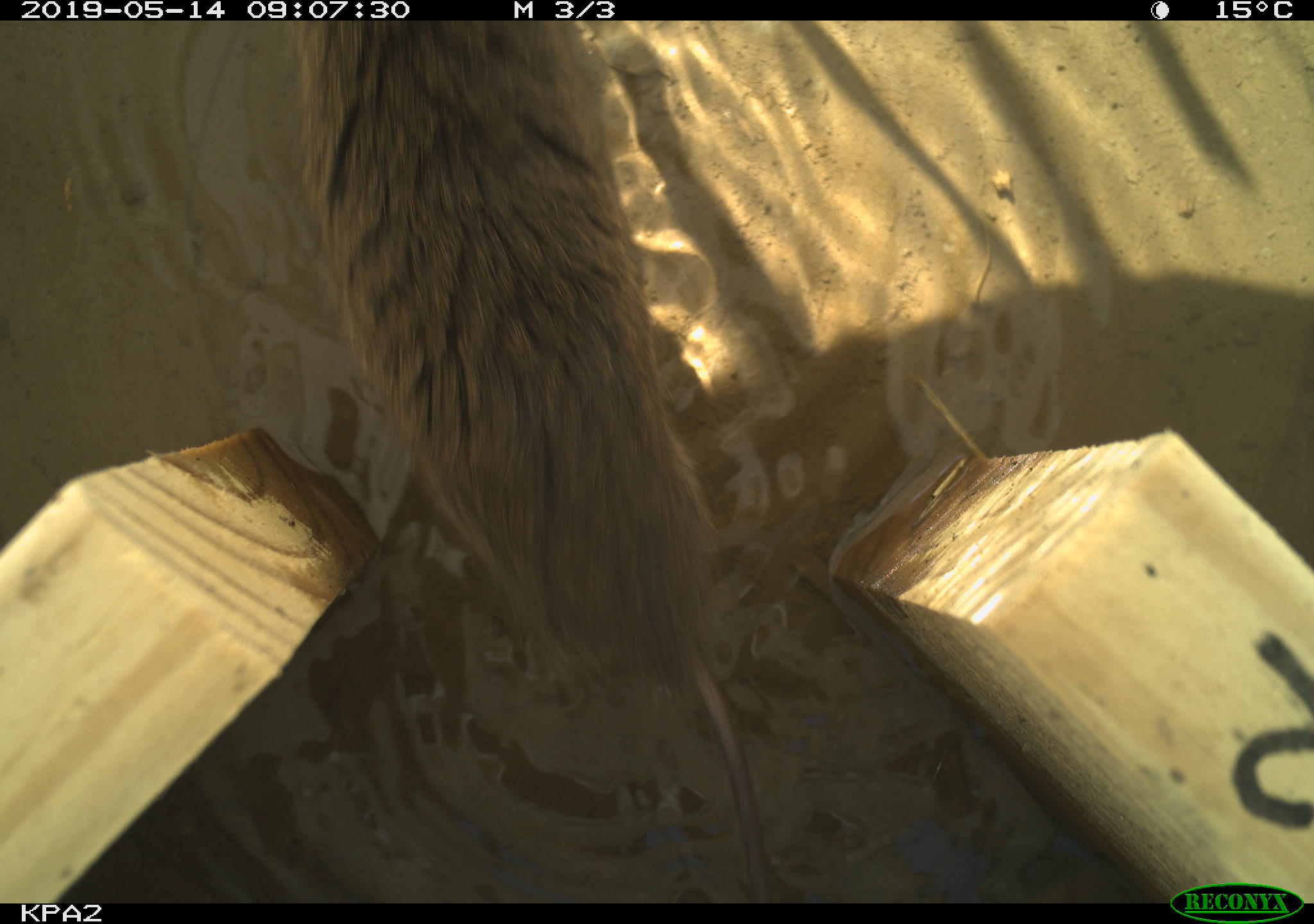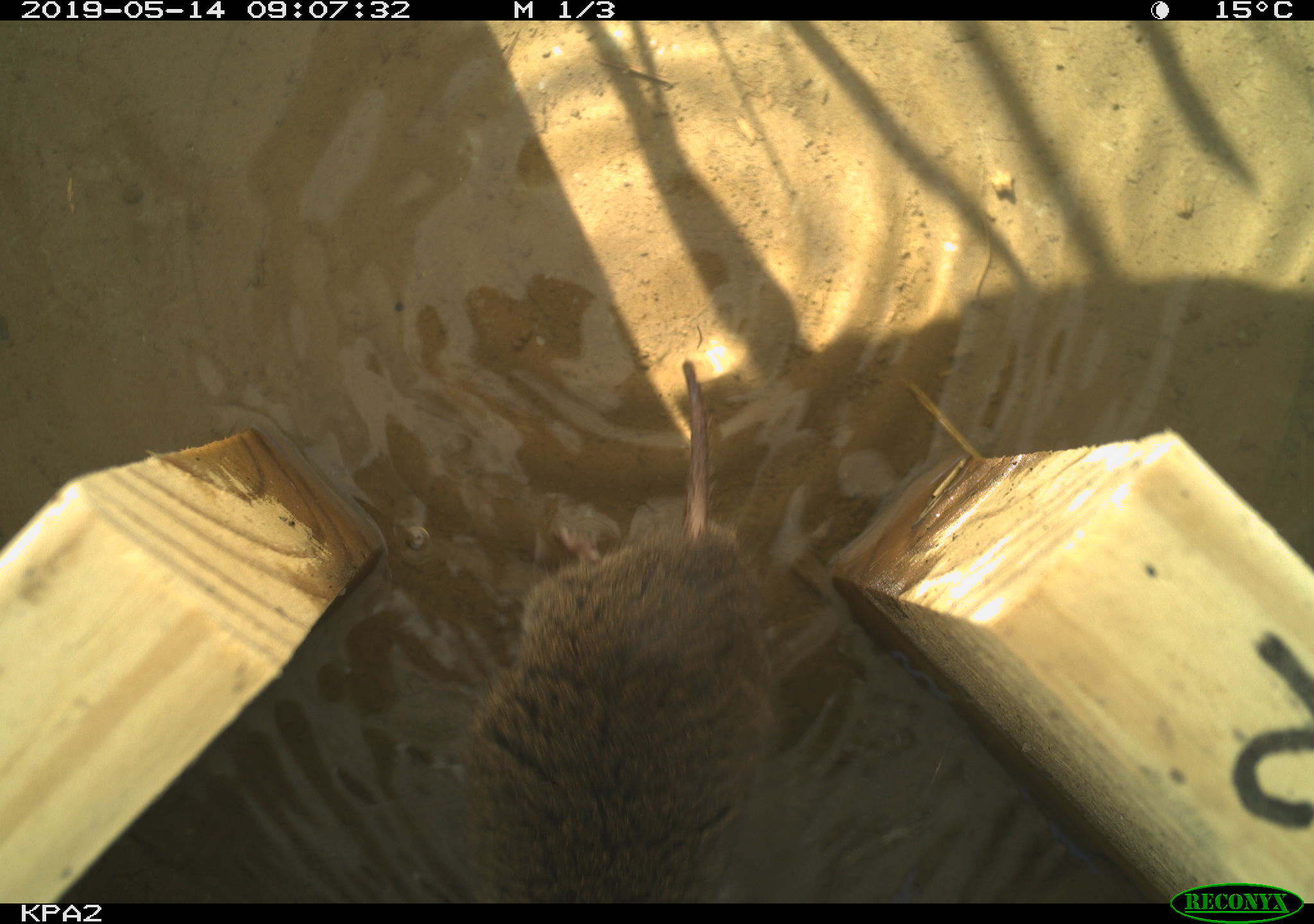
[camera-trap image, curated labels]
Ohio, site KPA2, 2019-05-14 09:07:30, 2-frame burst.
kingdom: Animalia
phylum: Chordata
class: Mammalia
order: Rodentia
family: Cricetidae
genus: Microtus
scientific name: Microtus pennsylvanicus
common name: meadow vole